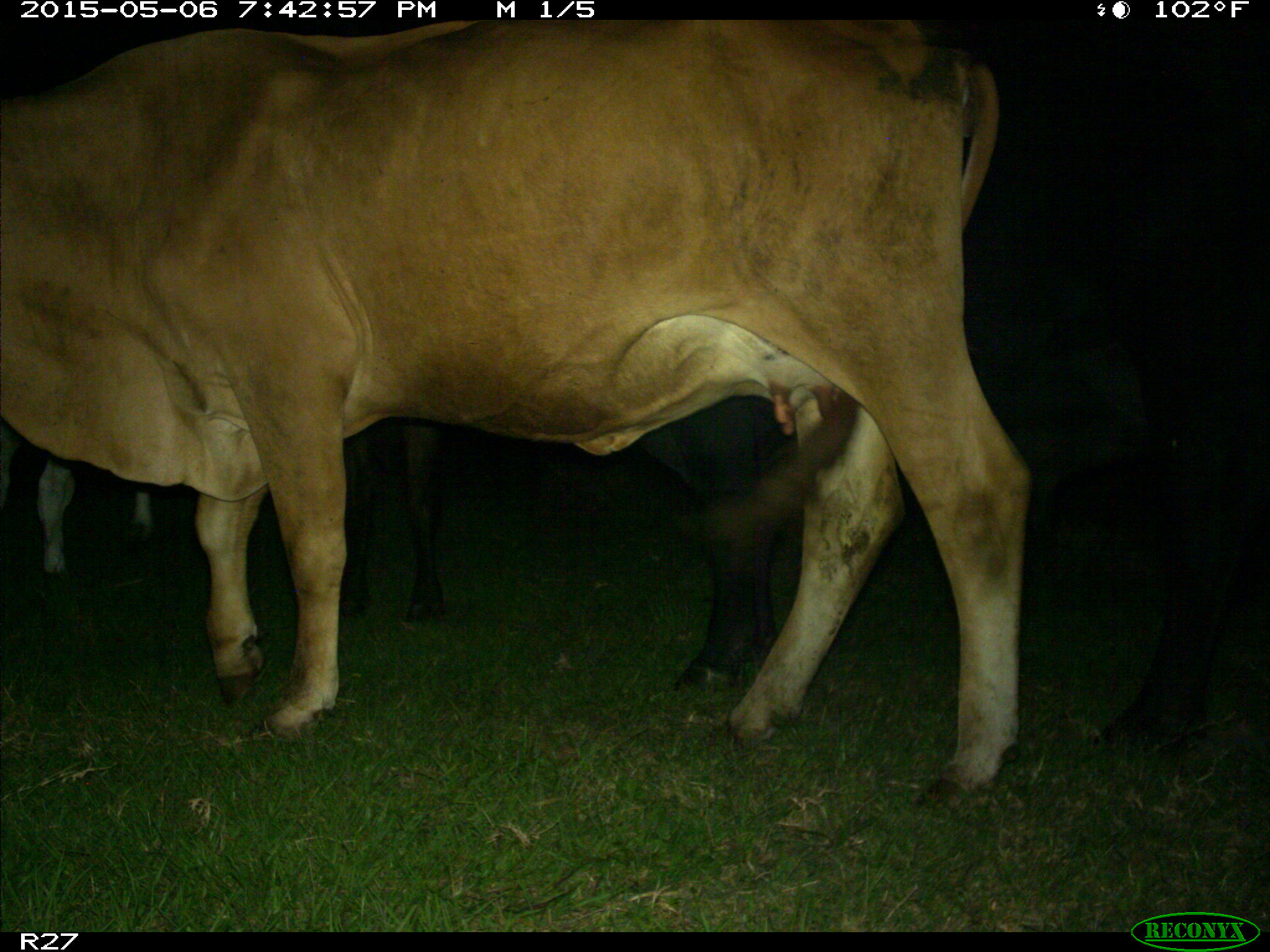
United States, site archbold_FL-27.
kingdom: Animalia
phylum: Chordata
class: Mammalia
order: Artiodactyla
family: Bovidae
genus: Bos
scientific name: Bos taurus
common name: domestic cow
Bos taurus (domestic cow).